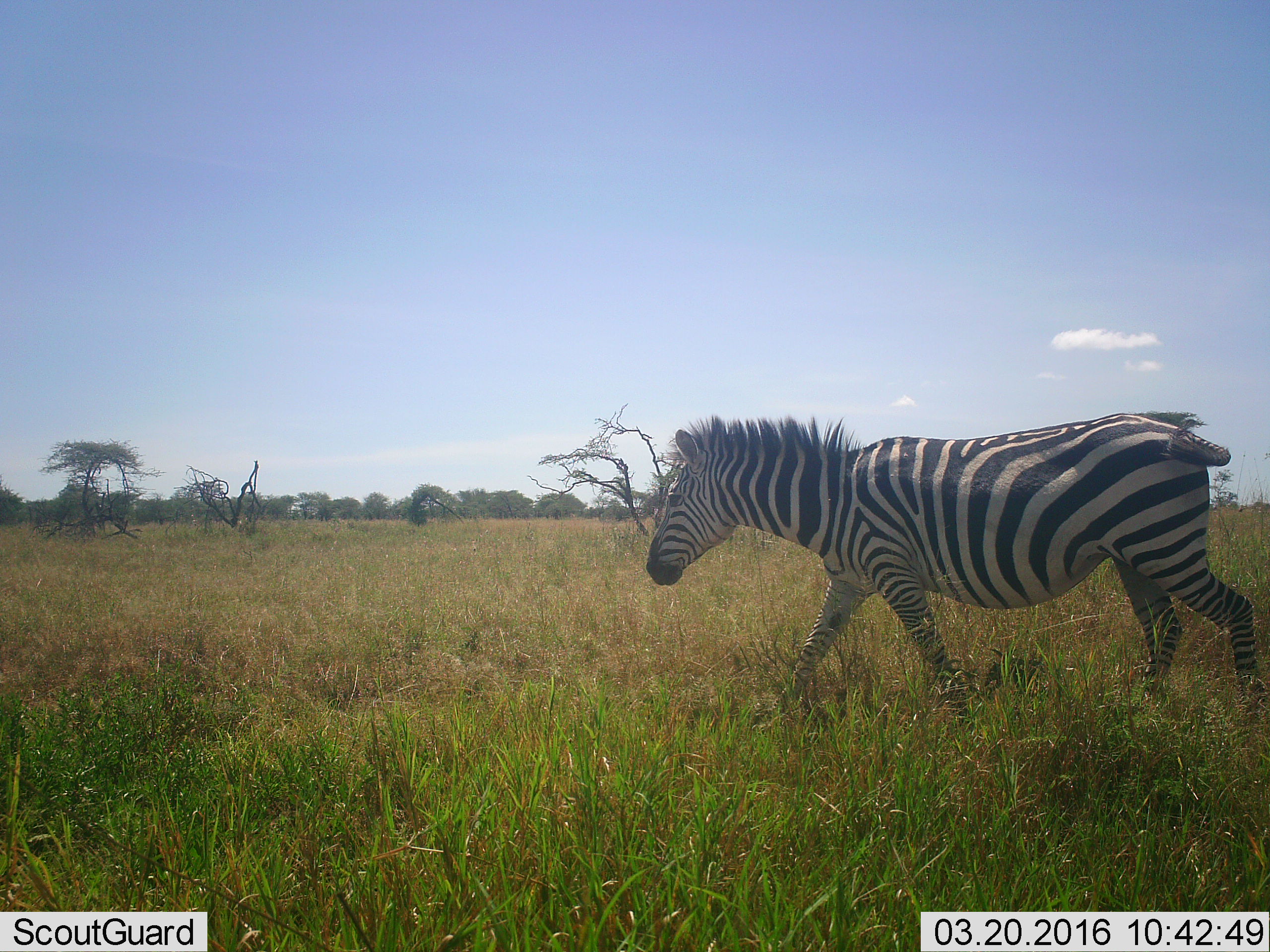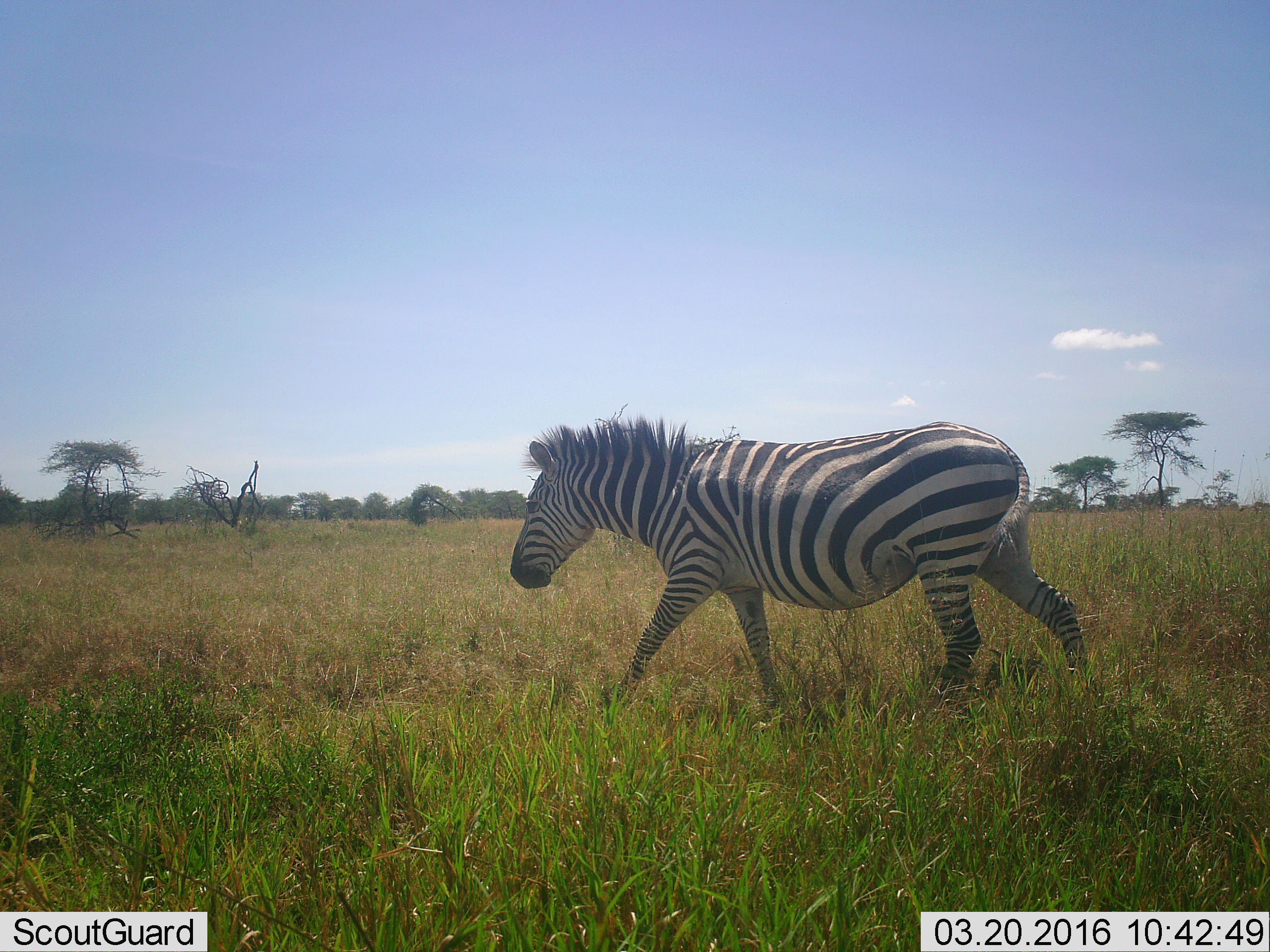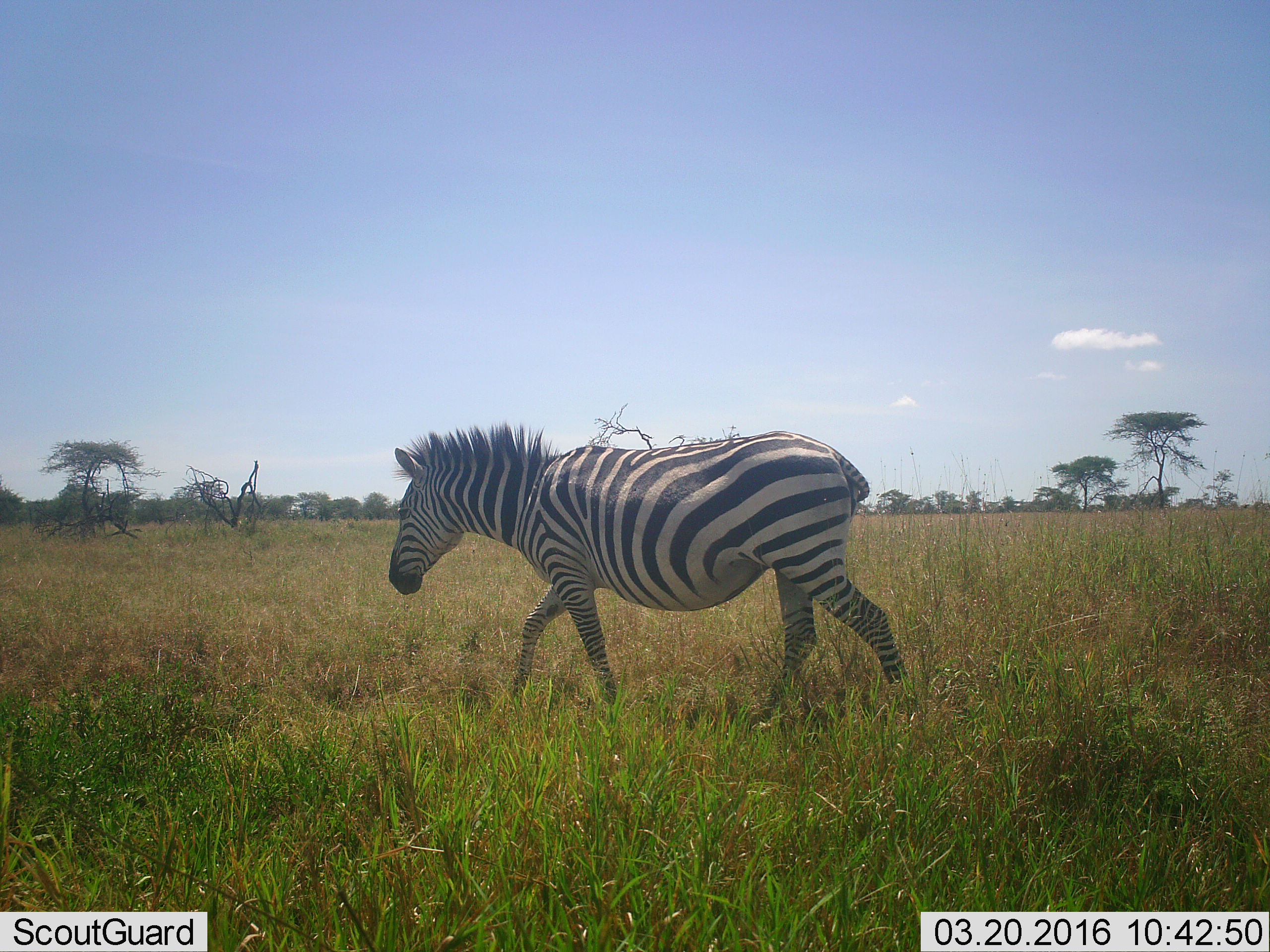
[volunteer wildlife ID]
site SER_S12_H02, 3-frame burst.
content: unidentified animal